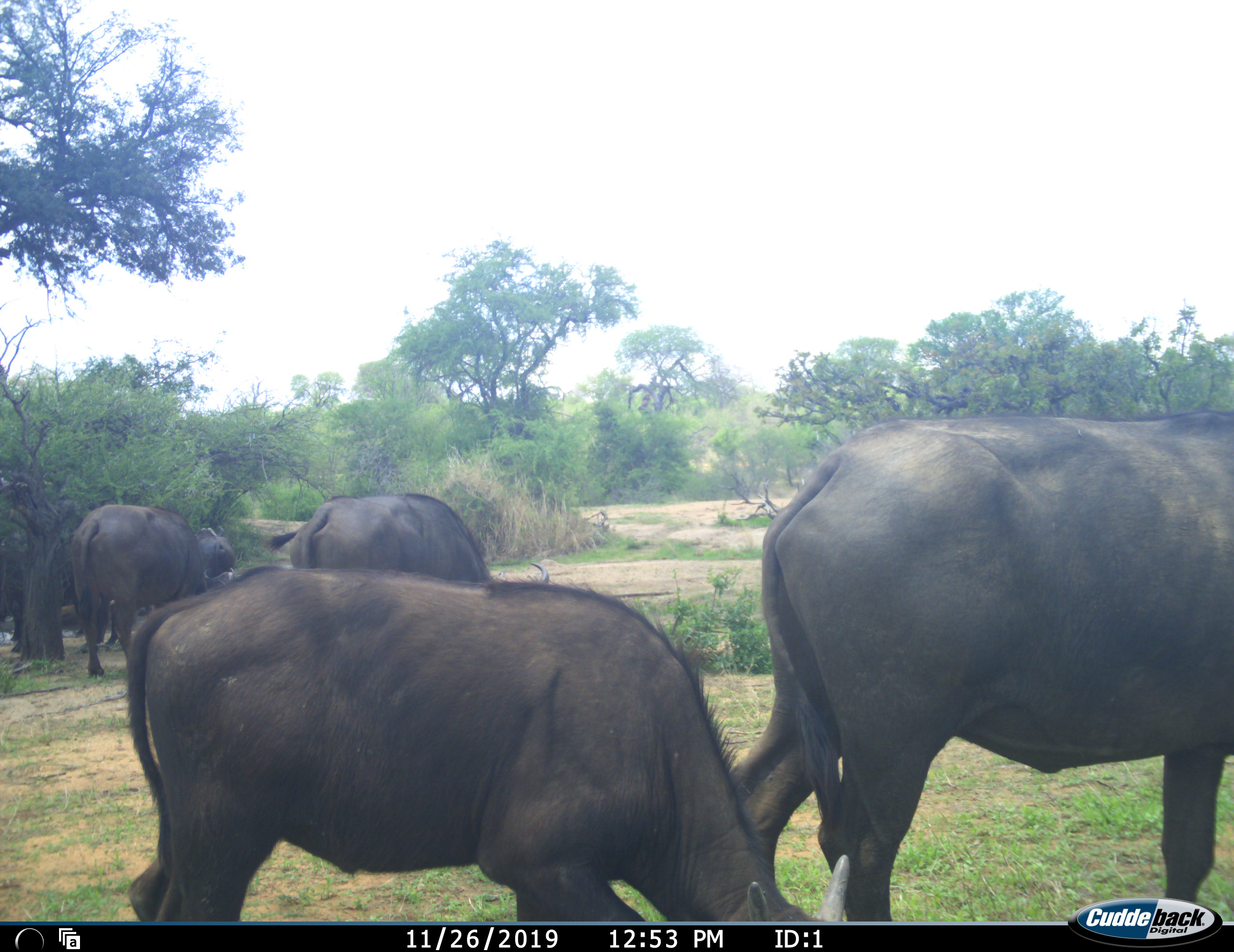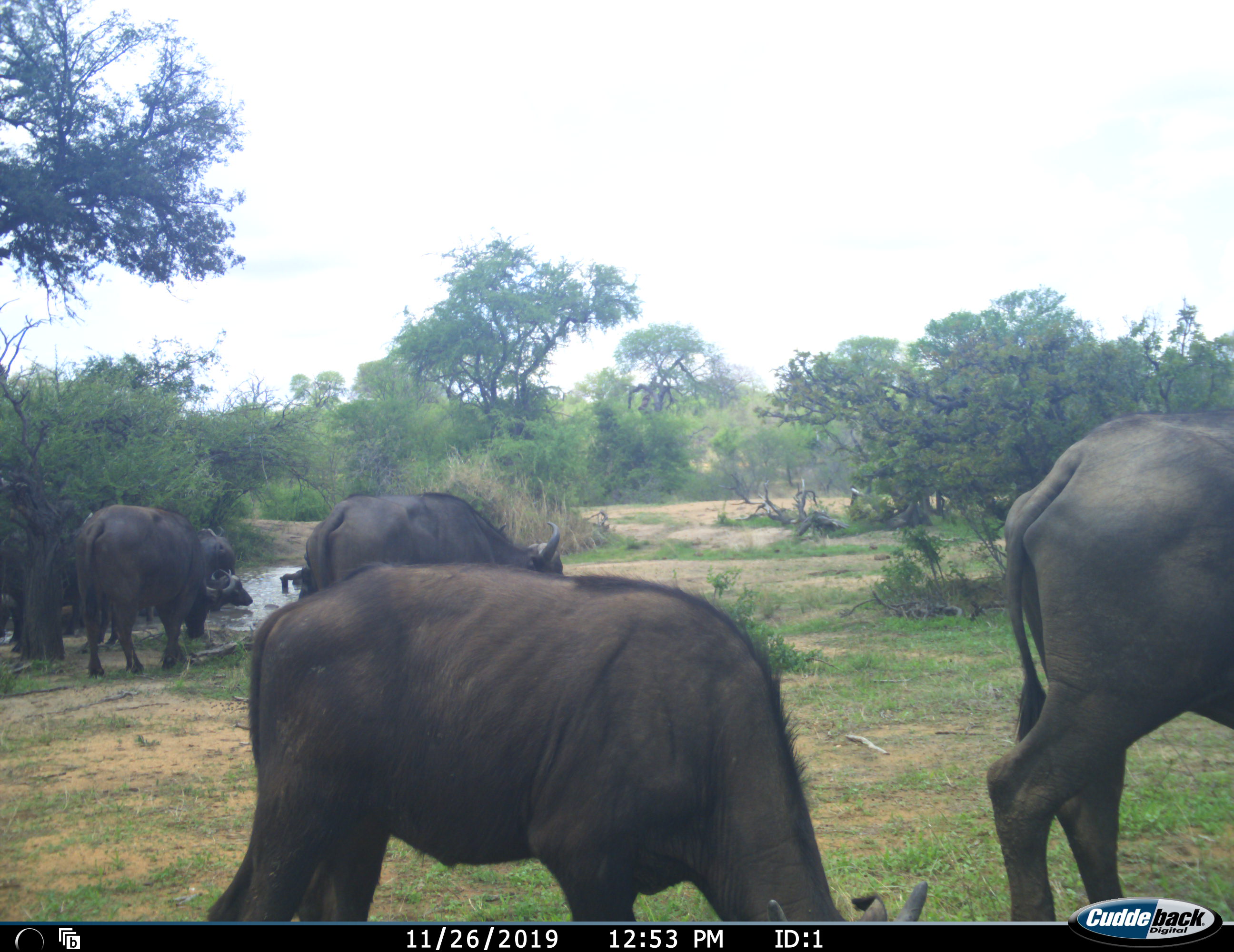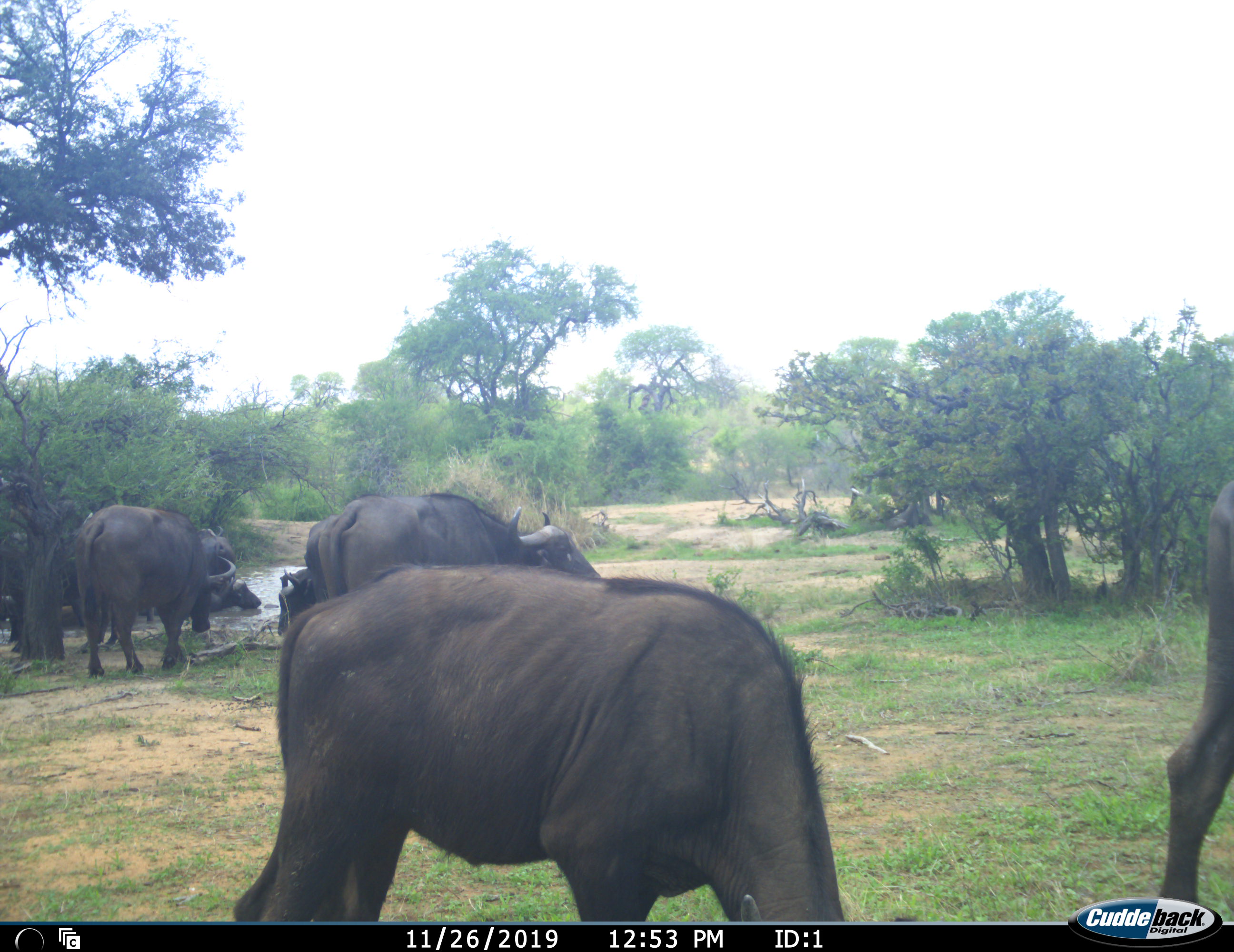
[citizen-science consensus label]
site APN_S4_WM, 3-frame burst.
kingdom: Animalia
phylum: Chordata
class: Mammalia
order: Artiodactyla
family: Bovidae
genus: Syncerus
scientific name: Syncerus caffer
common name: african buffalo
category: buffalo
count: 6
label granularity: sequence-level